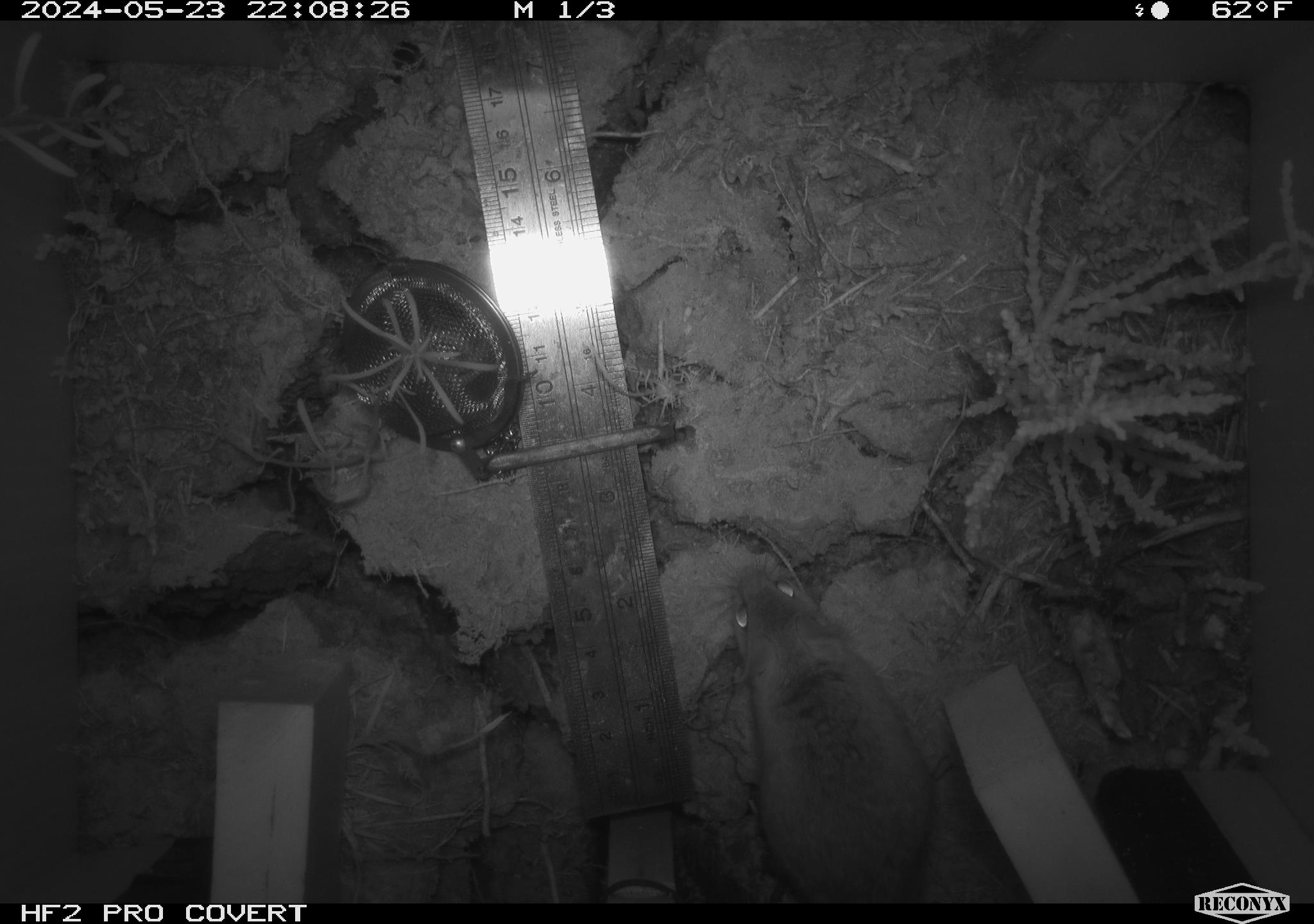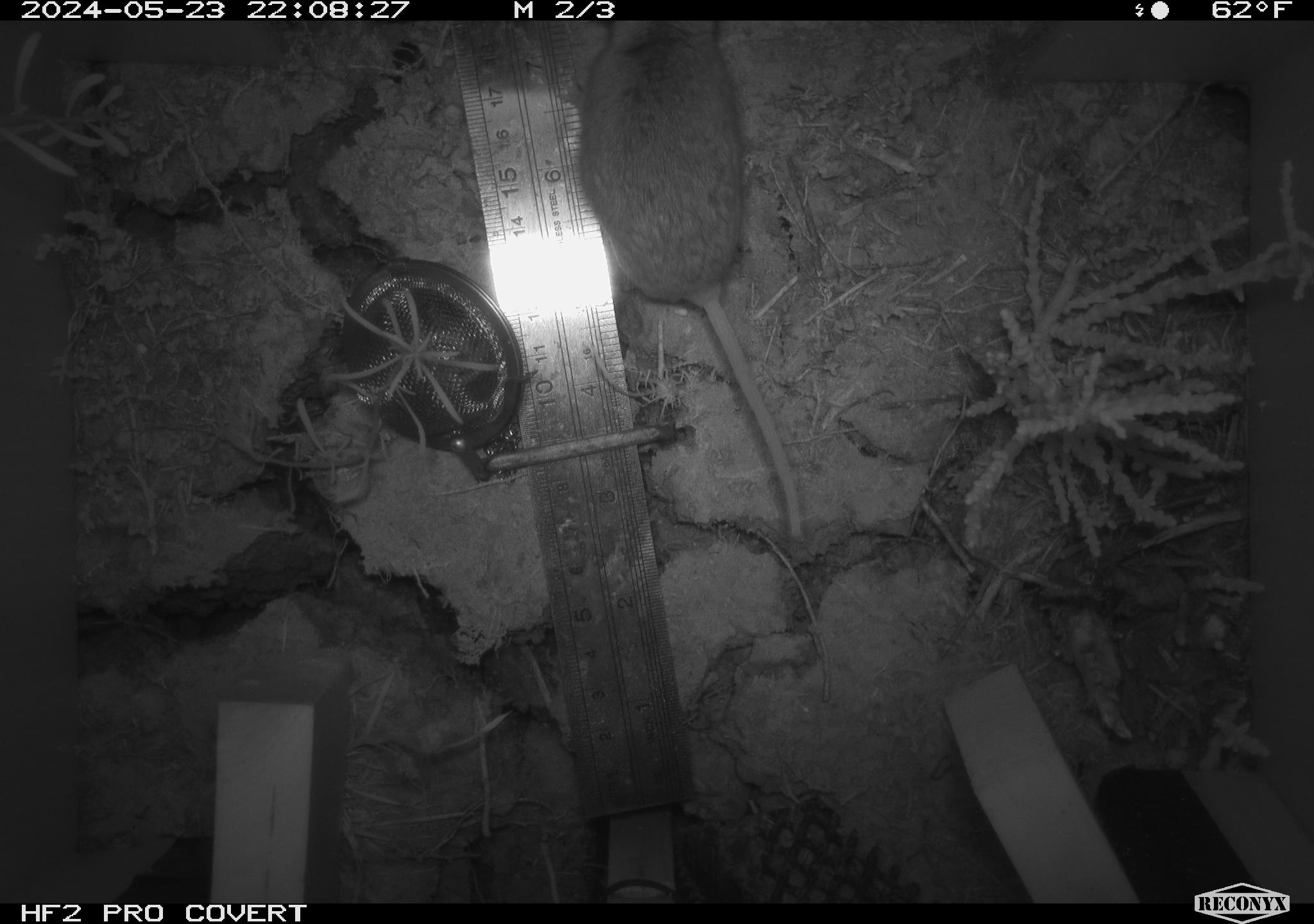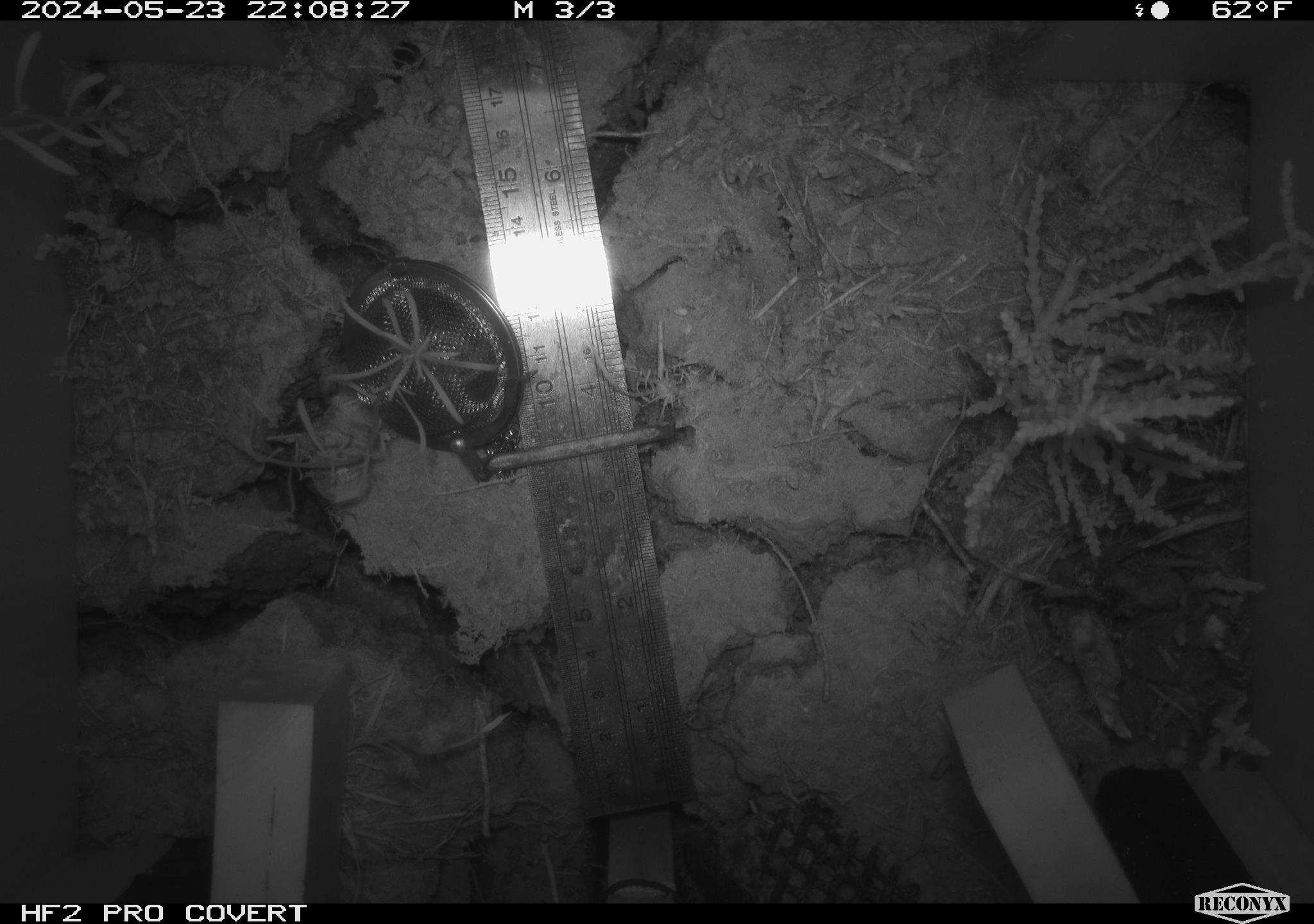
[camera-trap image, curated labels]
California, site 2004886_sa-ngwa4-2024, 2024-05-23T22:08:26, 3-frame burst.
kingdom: Animalia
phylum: Chordata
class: Mammalia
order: Rodentia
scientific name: Rodentia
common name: mouse species